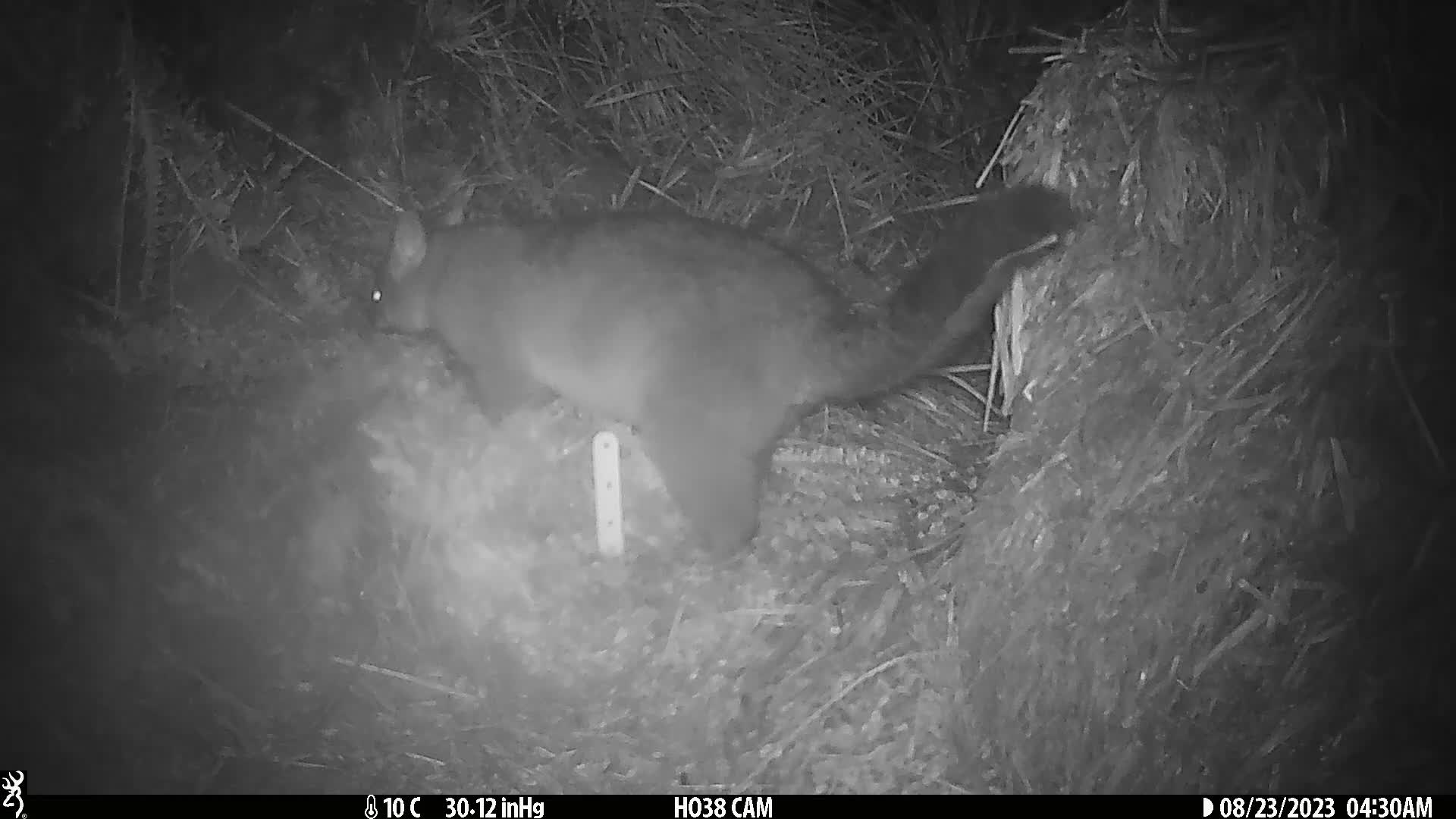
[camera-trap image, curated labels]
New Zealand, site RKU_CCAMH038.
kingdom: Animalia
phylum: Chordata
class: Mammalia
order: Diprotodontia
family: Phalangeridae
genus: Trichosurus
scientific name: Trichosurus vulpecula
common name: common brushtail possum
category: possum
Possum (common brushtail possum) (Trichosurus vulpecula).